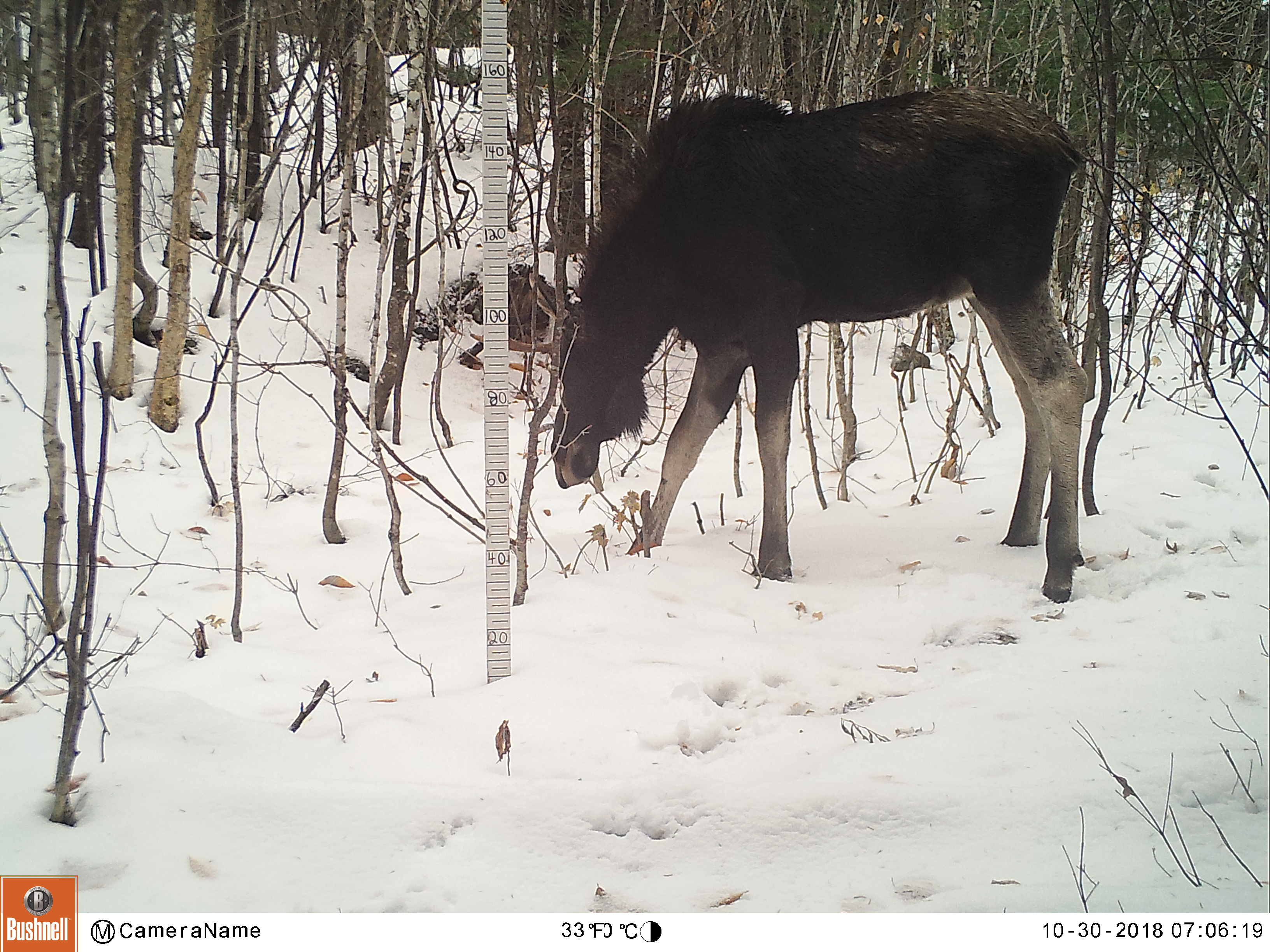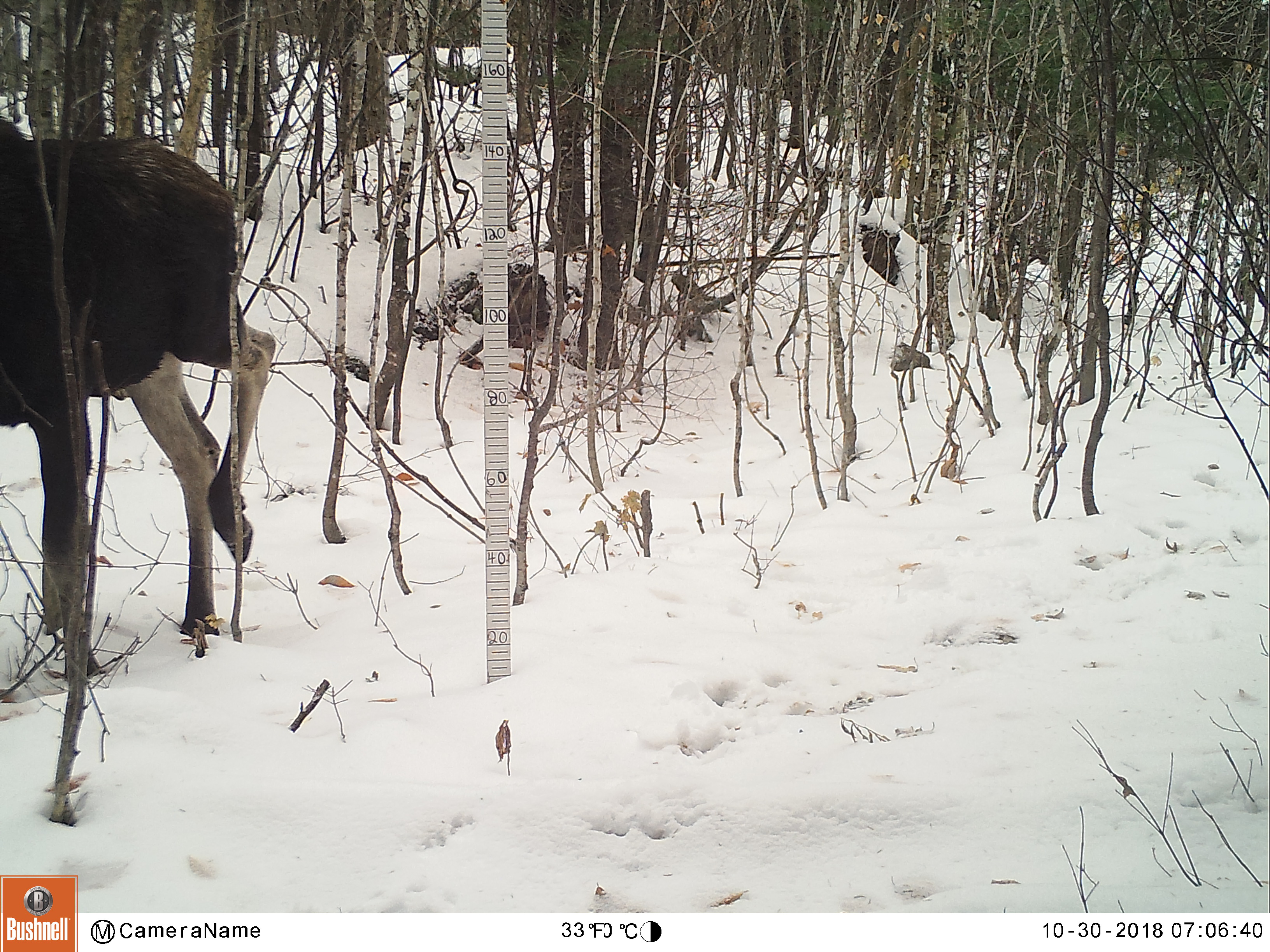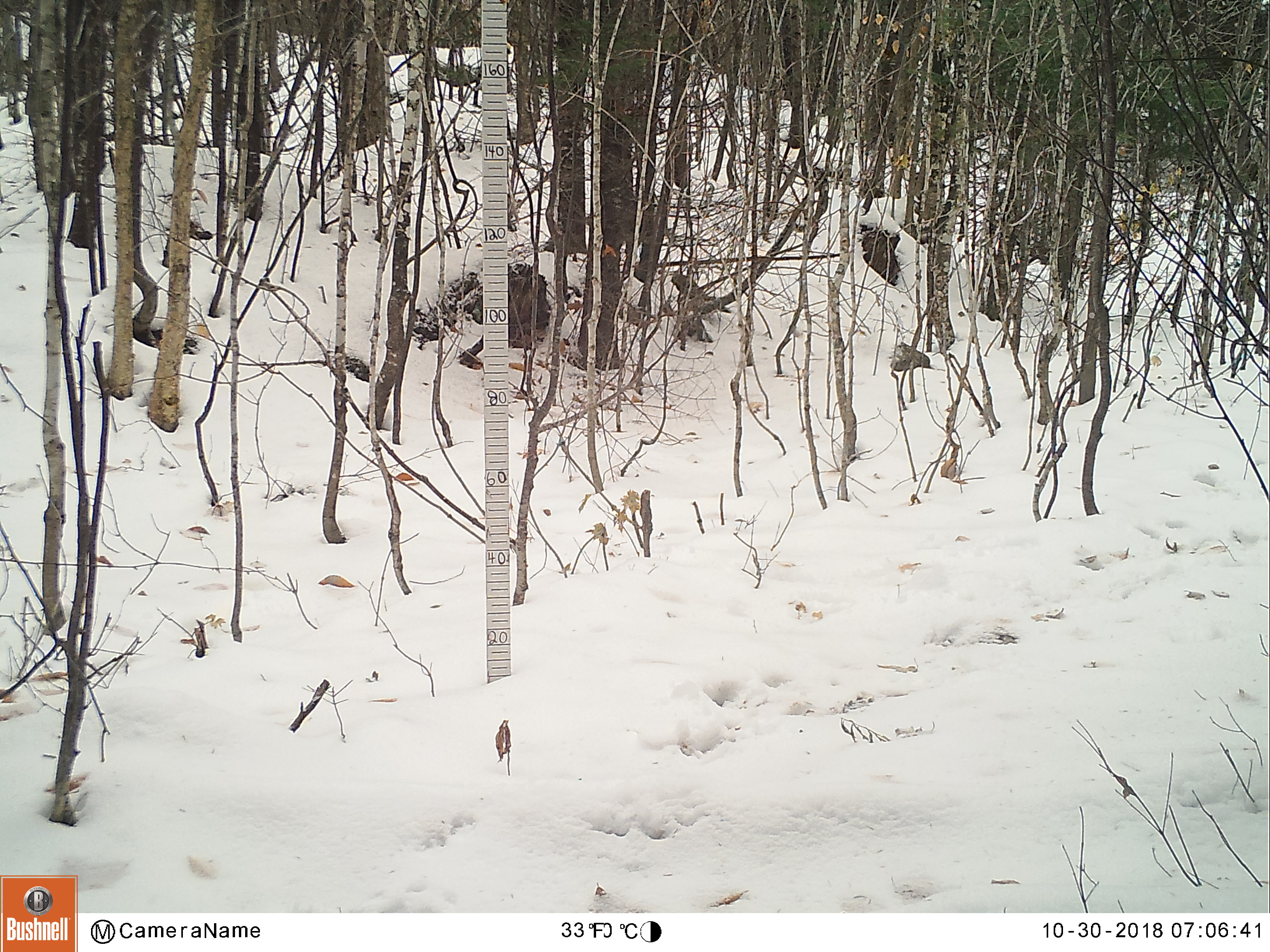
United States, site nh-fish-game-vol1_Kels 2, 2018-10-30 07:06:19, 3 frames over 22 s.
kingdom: Animalia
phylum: Chordata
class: Mammalia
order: Artiodactyla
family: Cervidae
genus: Alces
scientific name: Alces alces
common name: moose